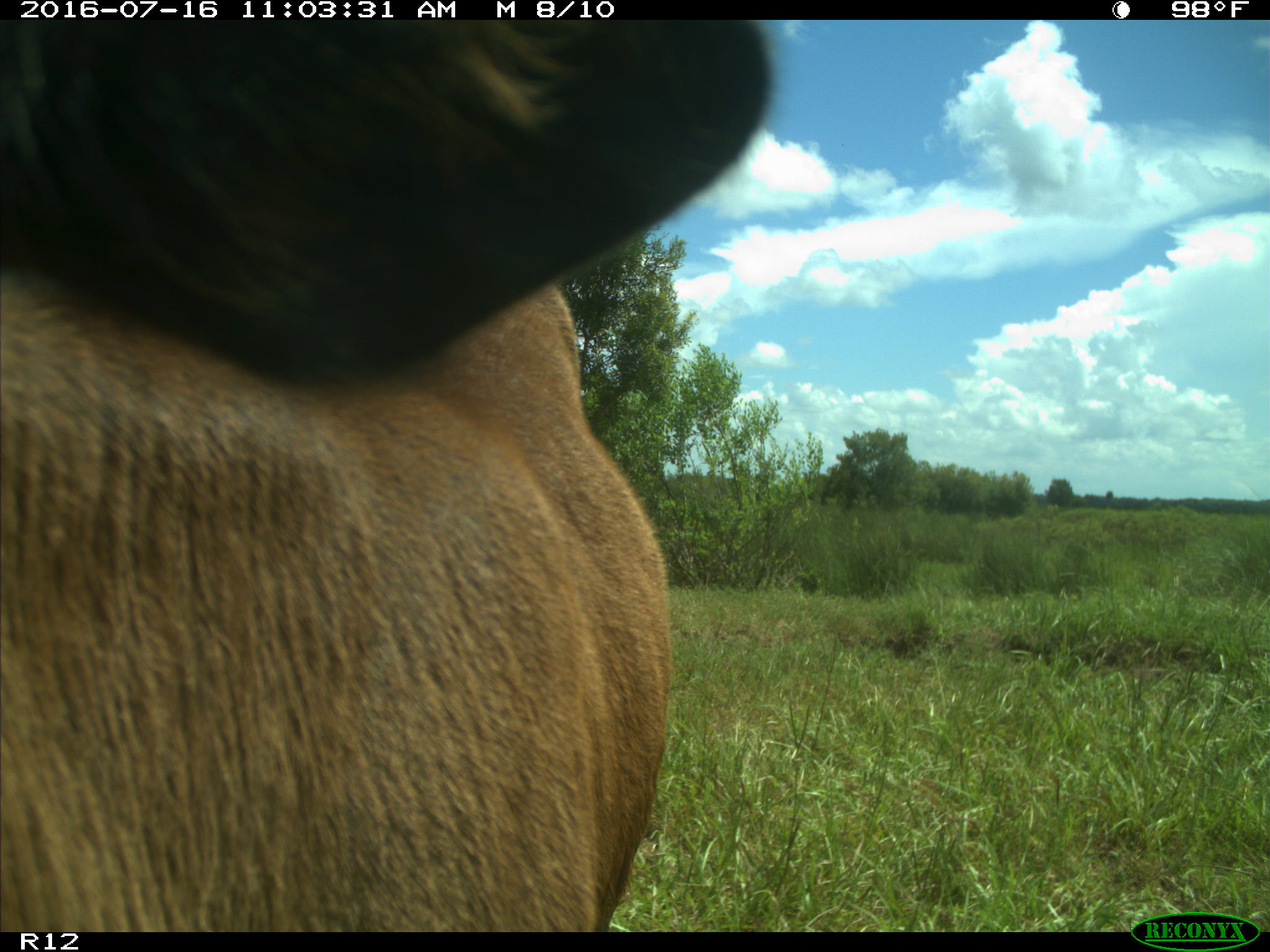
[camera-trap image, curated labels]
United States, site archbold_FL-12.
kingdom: Animalia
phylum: Chordata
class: Mammalia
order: Artiodactyla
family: Bovidae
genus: Bos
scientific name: Bos taurus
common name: domestic cow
Bos taurus (domestic cow).